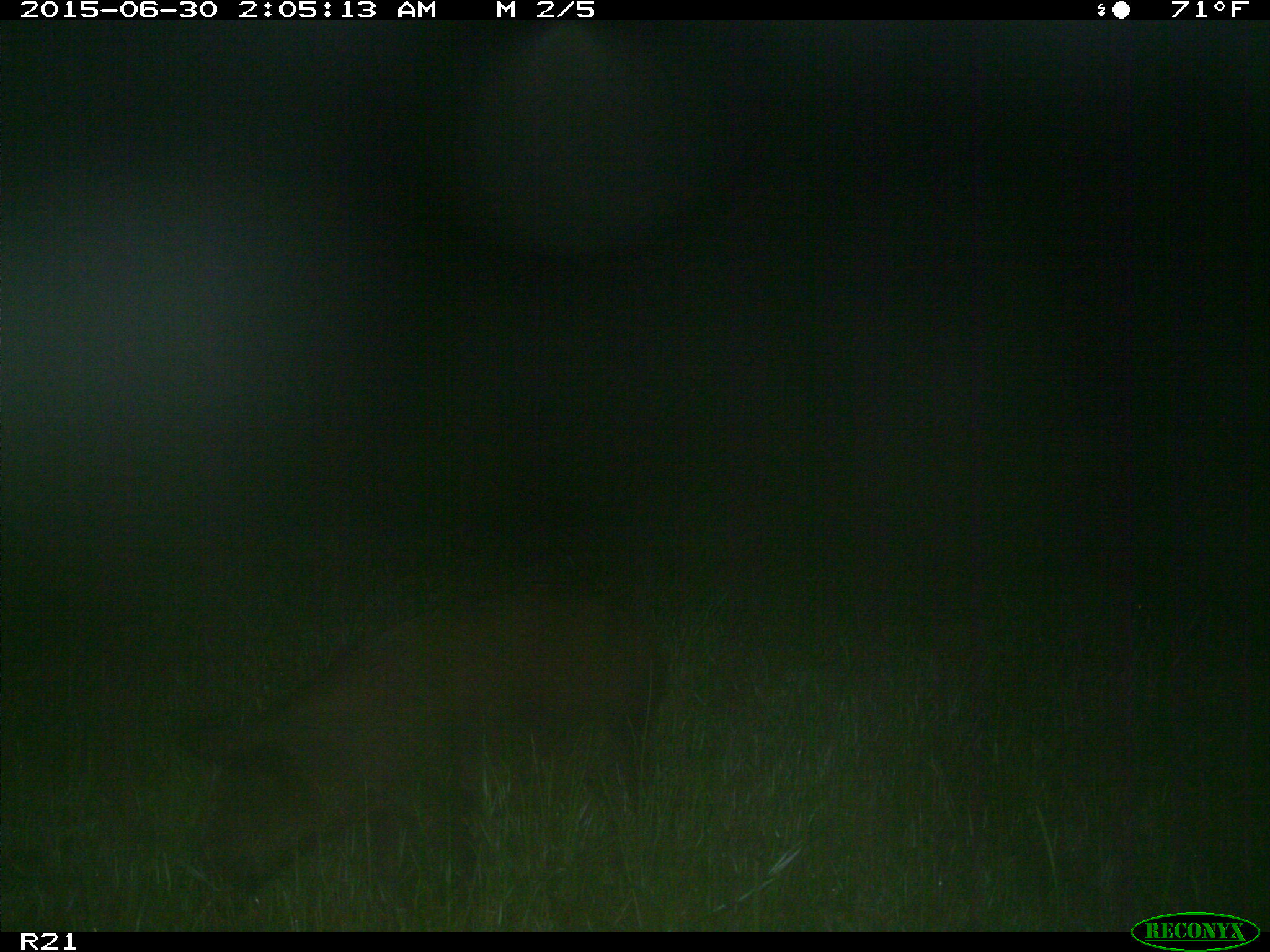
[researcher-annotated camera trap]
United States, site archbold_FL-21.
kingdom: Animalia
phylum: Chordata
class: Mammalia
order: Artiodactyla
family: Suidae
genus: Sus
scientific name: Sus scrofa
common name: wild boar